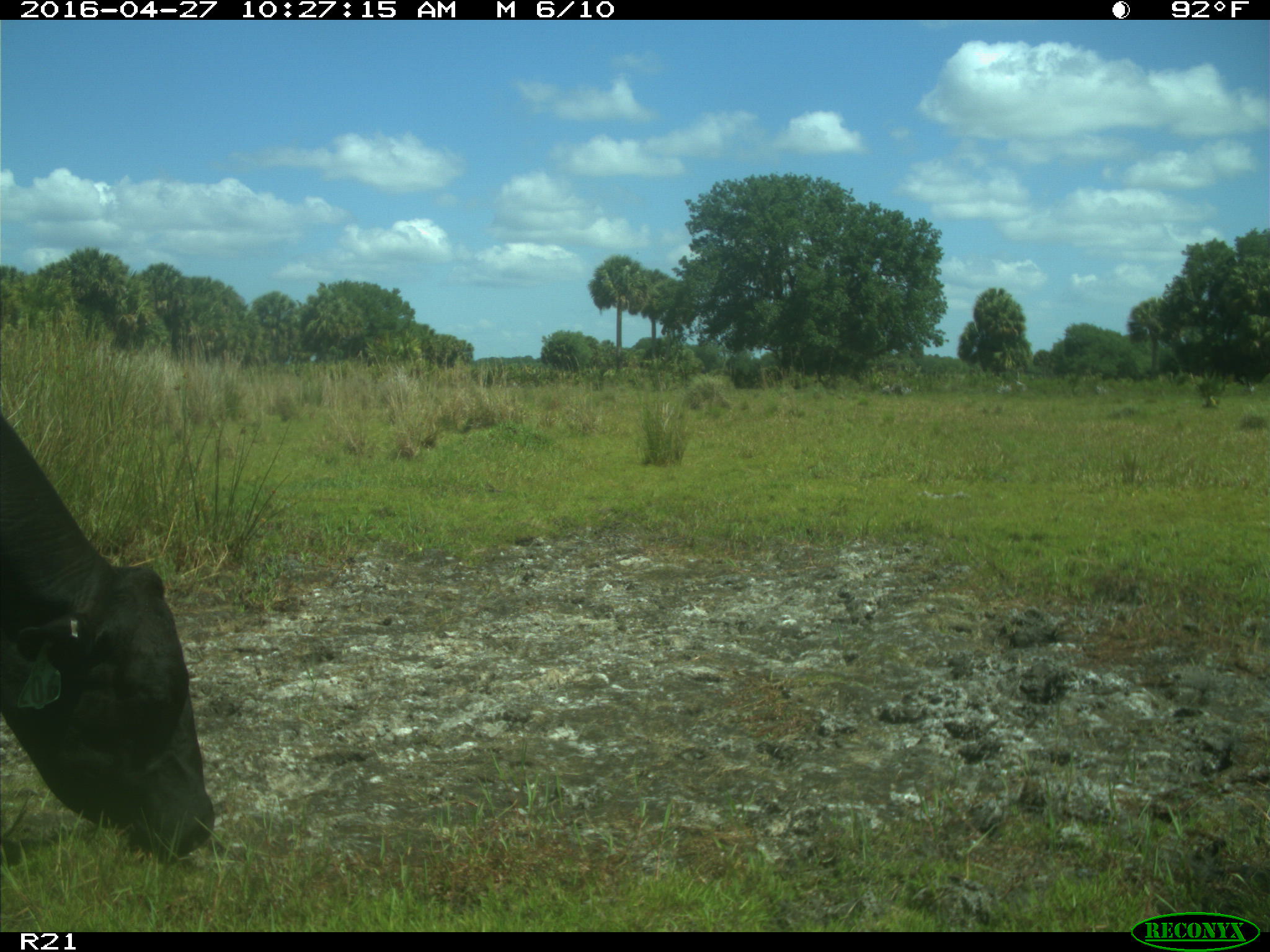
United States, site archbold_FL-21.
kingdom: Animalia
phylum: Chordata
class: Mammalia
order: Artiodactyla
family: Bovidae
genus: Bos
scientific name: Bos taurus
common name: domestic cow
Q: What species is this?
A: Bos taurus (domestic cow).